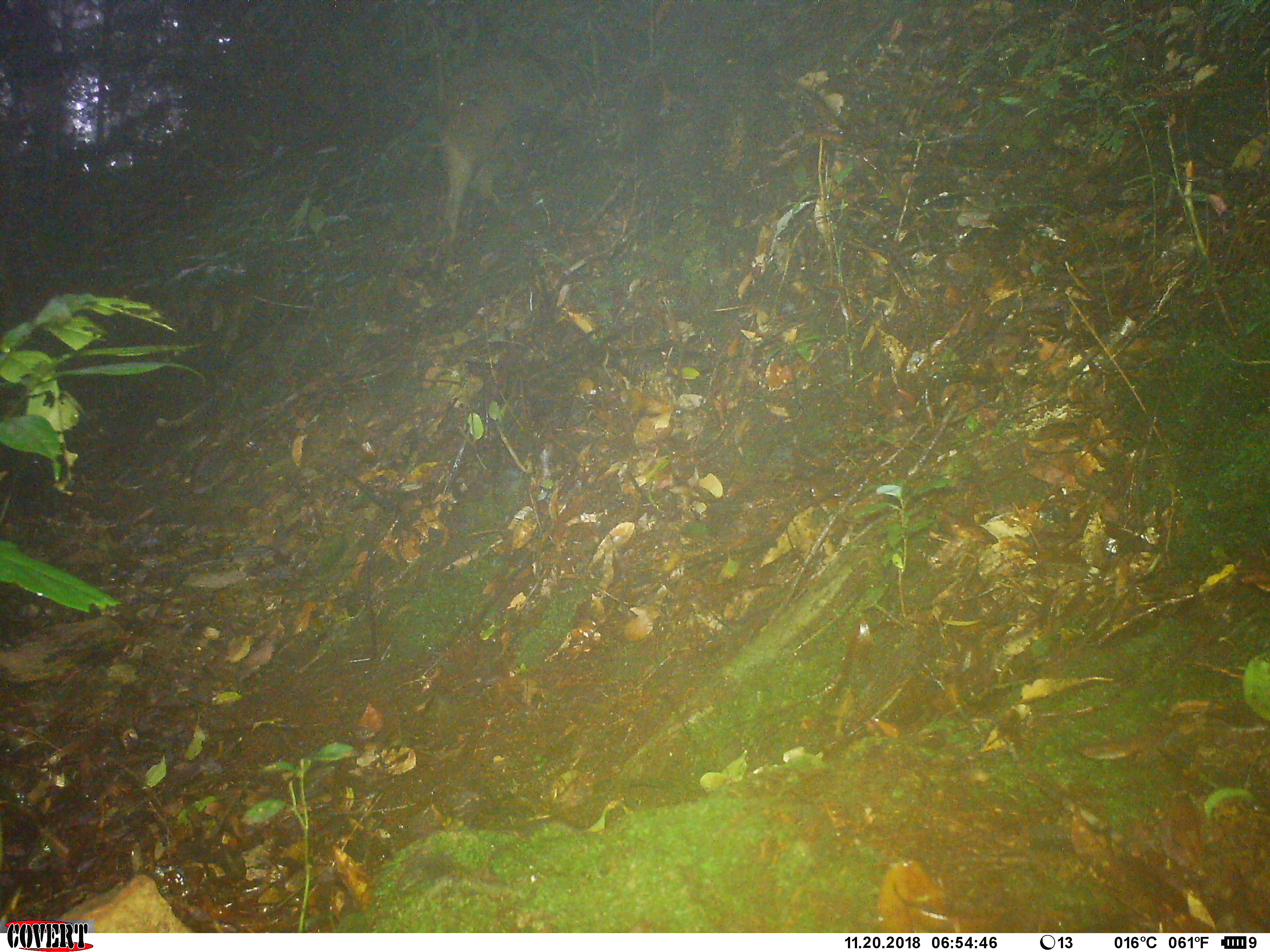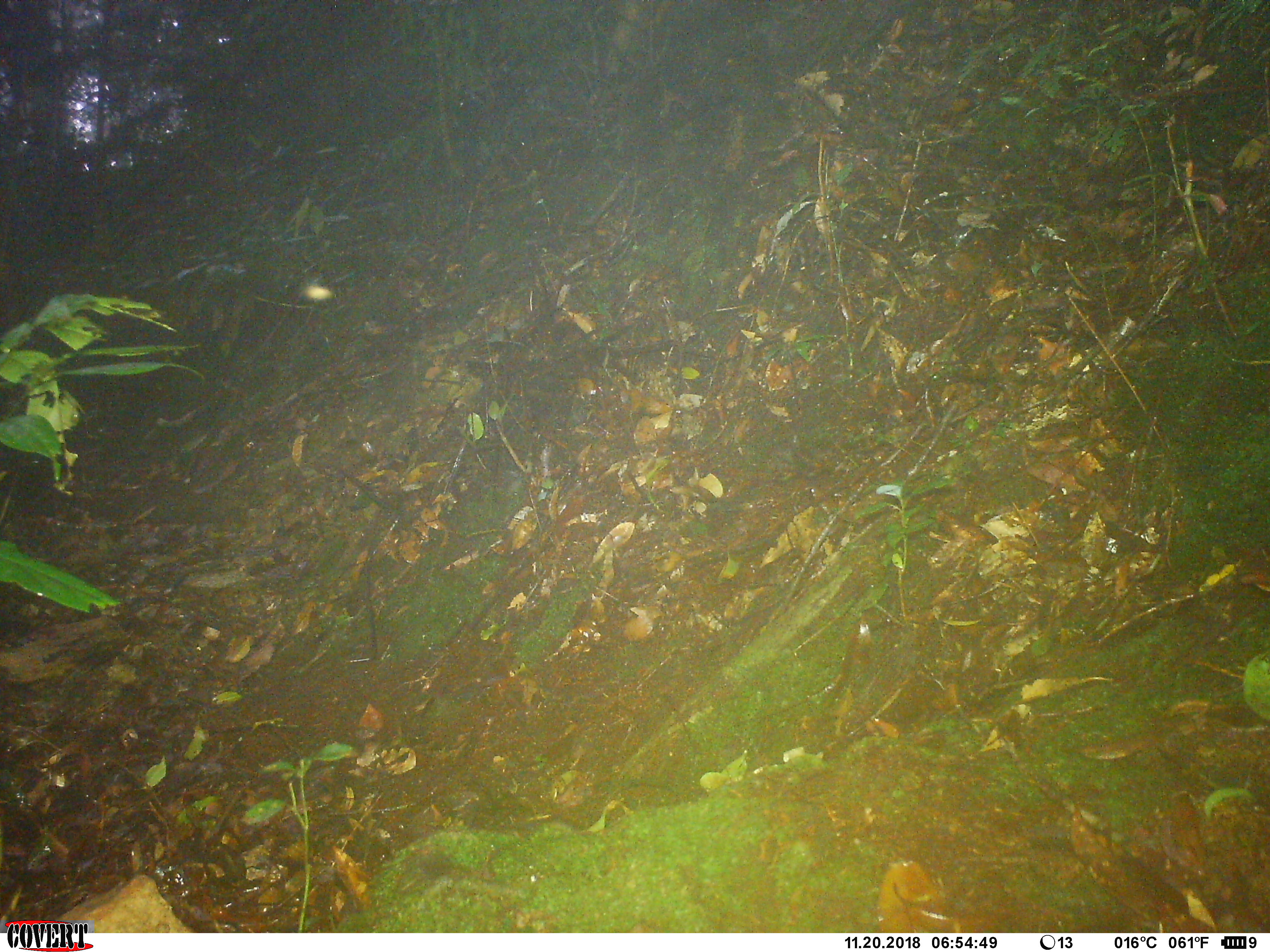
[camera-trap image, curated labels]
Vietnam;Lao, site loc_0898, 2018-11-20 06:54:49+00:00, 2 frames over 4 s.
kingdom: Animalia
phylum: Chordata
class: Mammalia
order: Artiodactyla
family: Suidae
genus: Sus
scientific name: Sus scrofa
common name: eurasian wild pig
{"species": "eurasian wild pig (Sus scrofa)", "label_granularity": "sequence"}